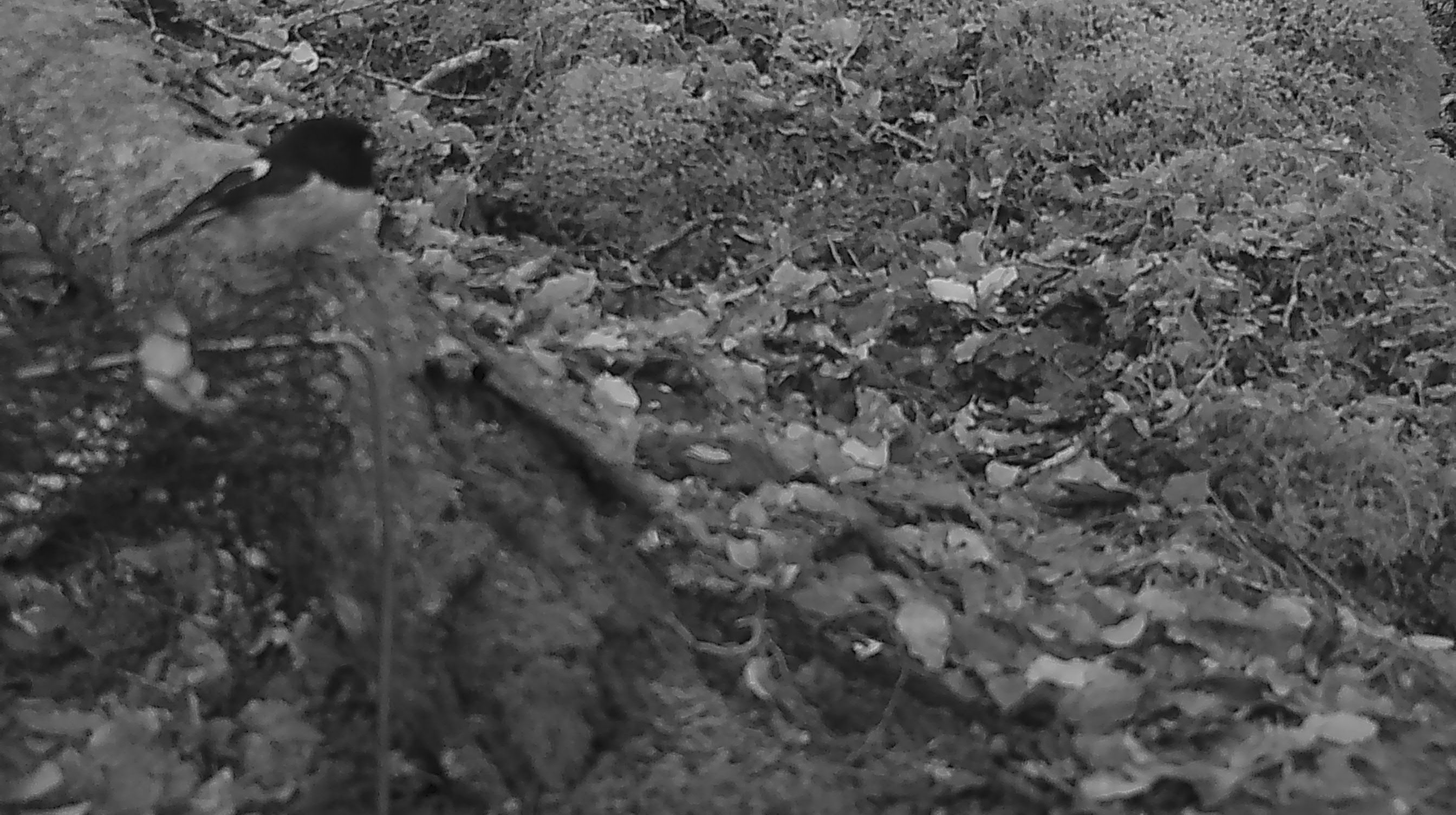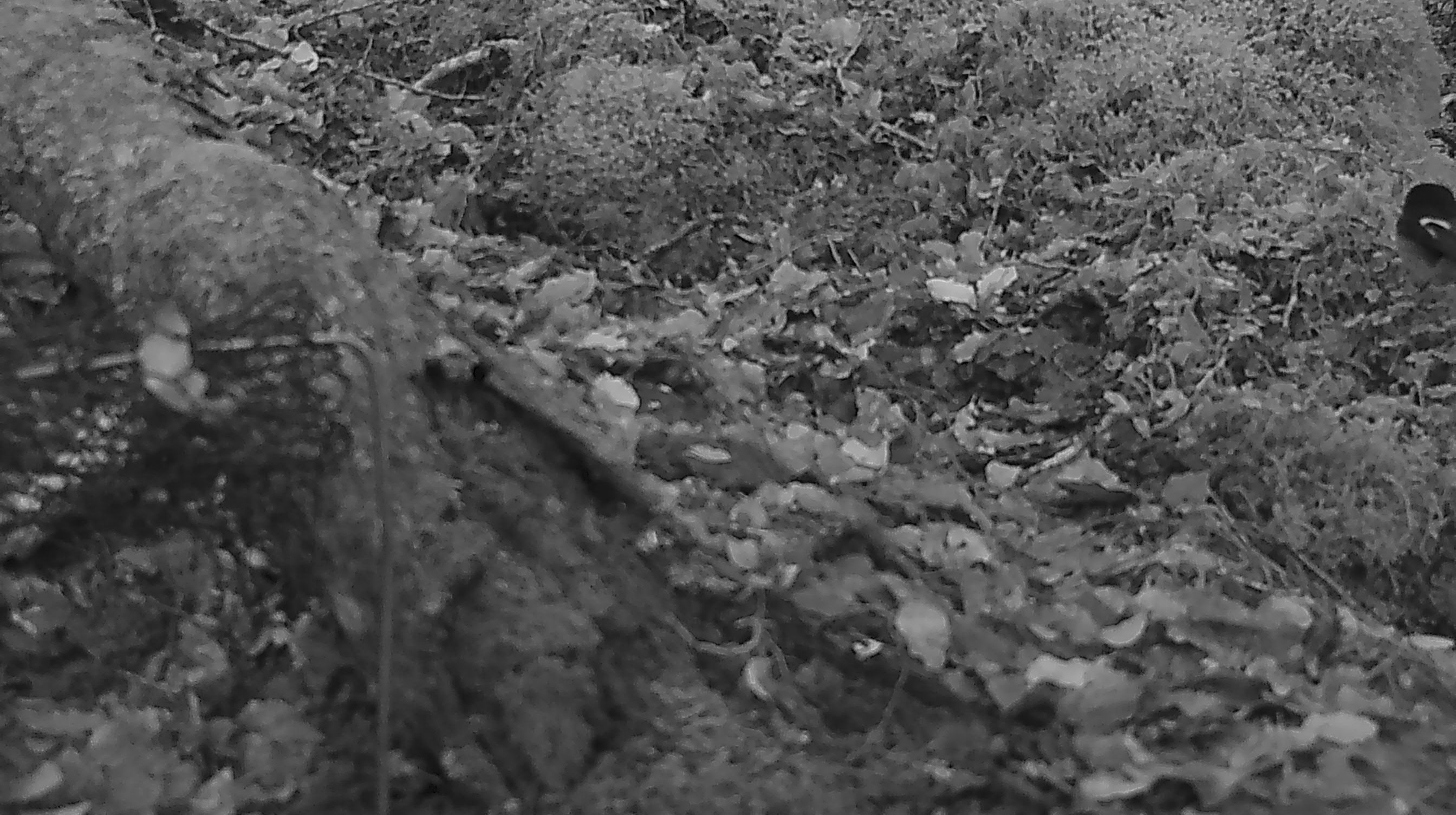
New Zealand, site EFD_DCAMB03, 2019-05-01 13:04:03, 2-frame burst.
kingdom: Animalia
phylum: Chordata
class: Aves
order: Passeriformes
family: Petroicidae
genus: Petroica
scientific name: Petroica macrocephala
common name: tomtit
Tomtit (Petroica macrocephala).